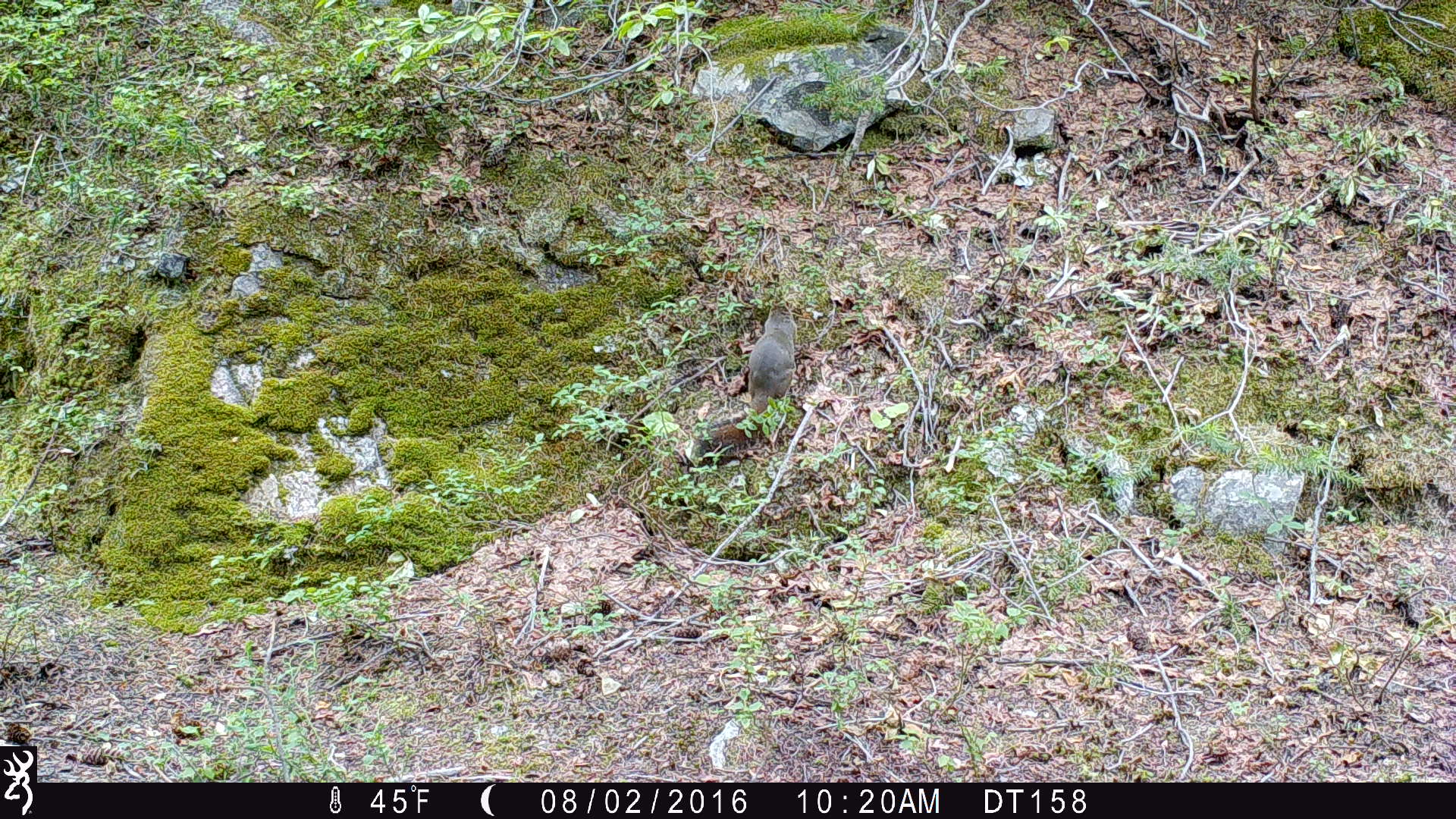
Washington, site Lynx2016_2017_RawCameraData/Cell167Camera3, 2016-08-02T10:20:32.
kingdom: Animalia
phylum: Chordata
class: Mammalia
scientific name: Mammalia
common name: small mammal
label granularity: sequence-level